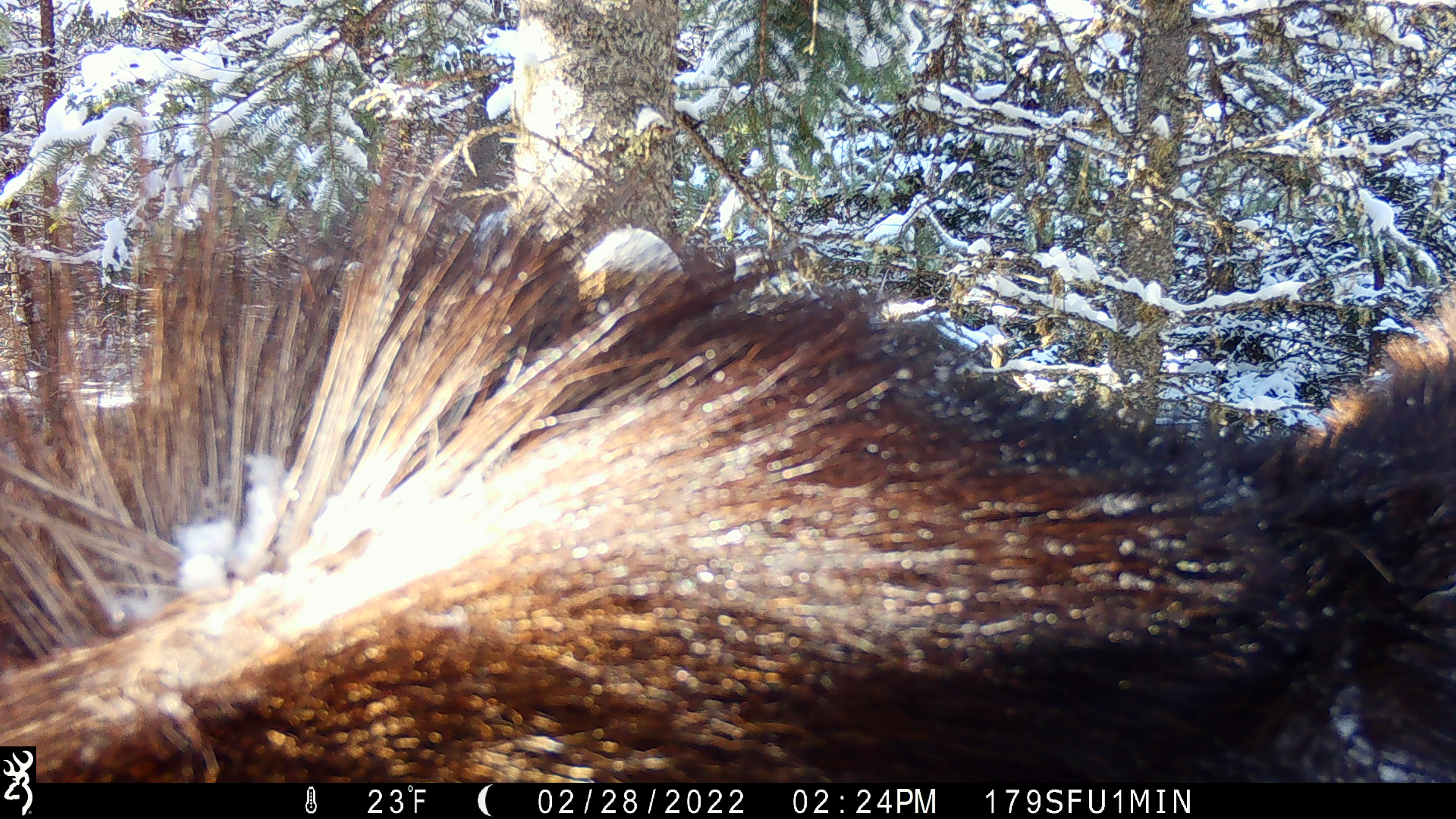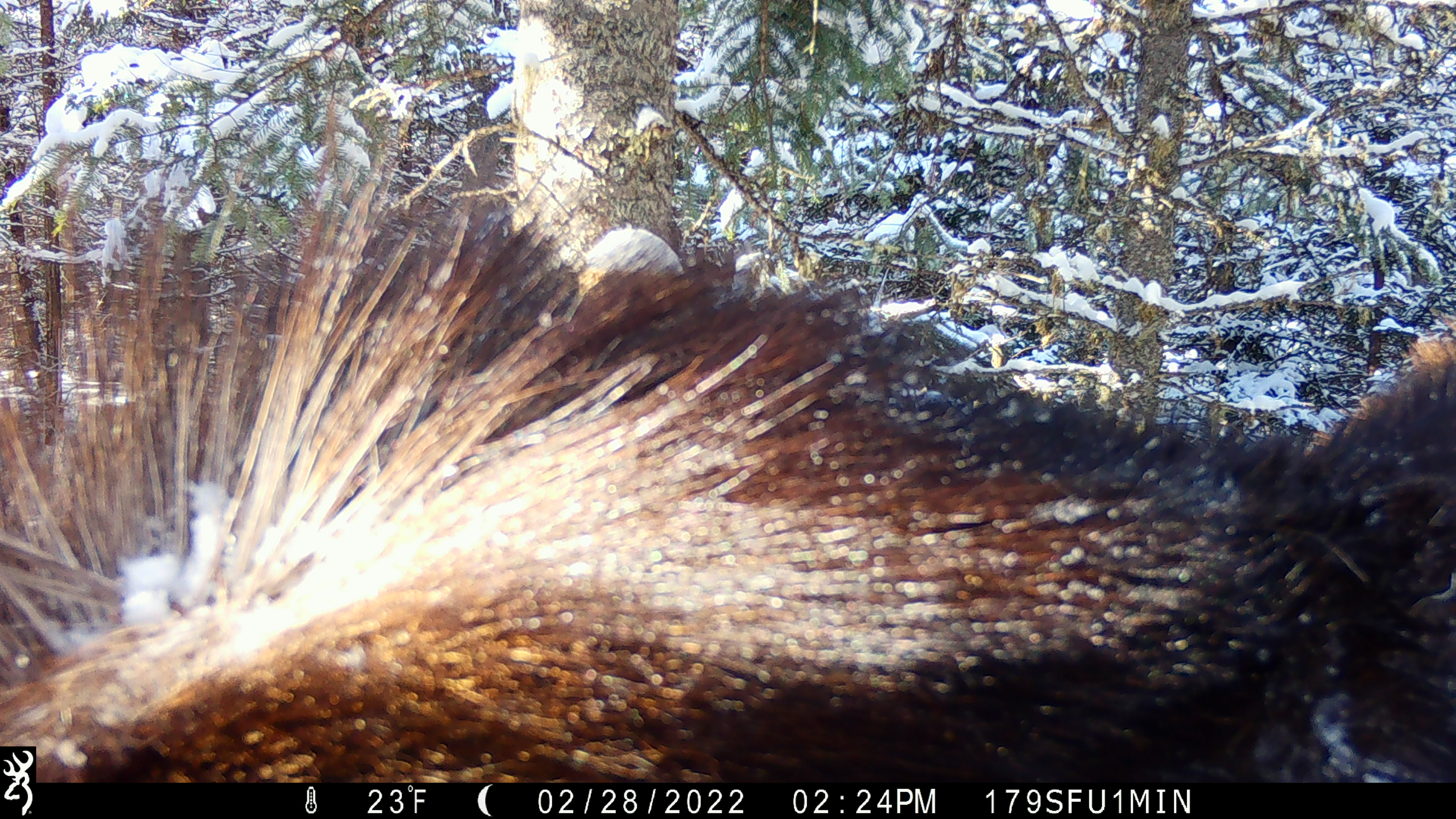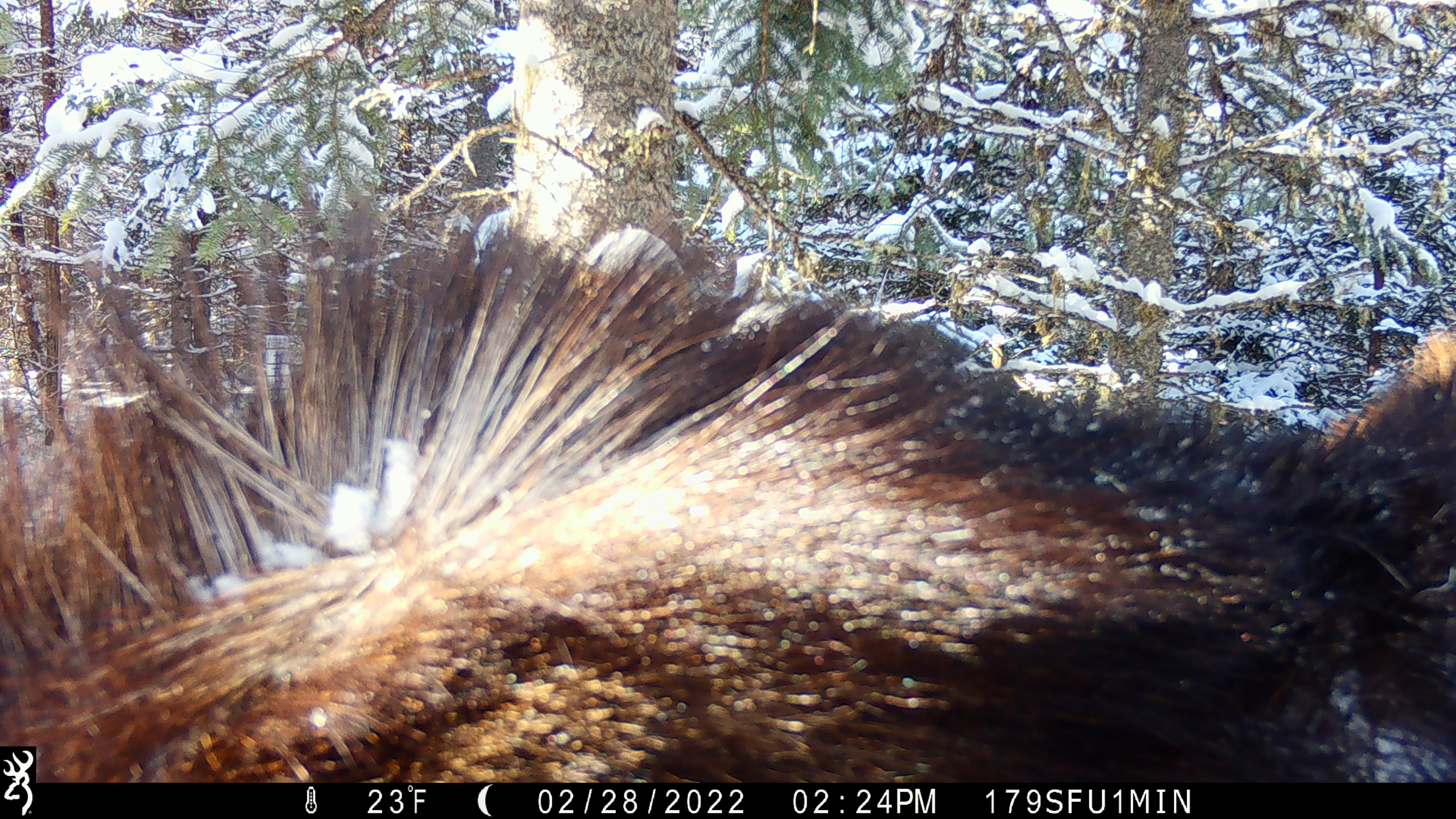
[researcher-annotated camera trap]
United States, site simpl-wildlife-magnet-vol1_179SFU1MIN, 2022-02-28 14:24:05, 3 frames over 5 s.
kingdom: Animalia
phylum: Chordata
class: Mammalia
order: Artiodactyla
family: Cervidae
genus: Alces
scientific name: Alces alces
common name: moose